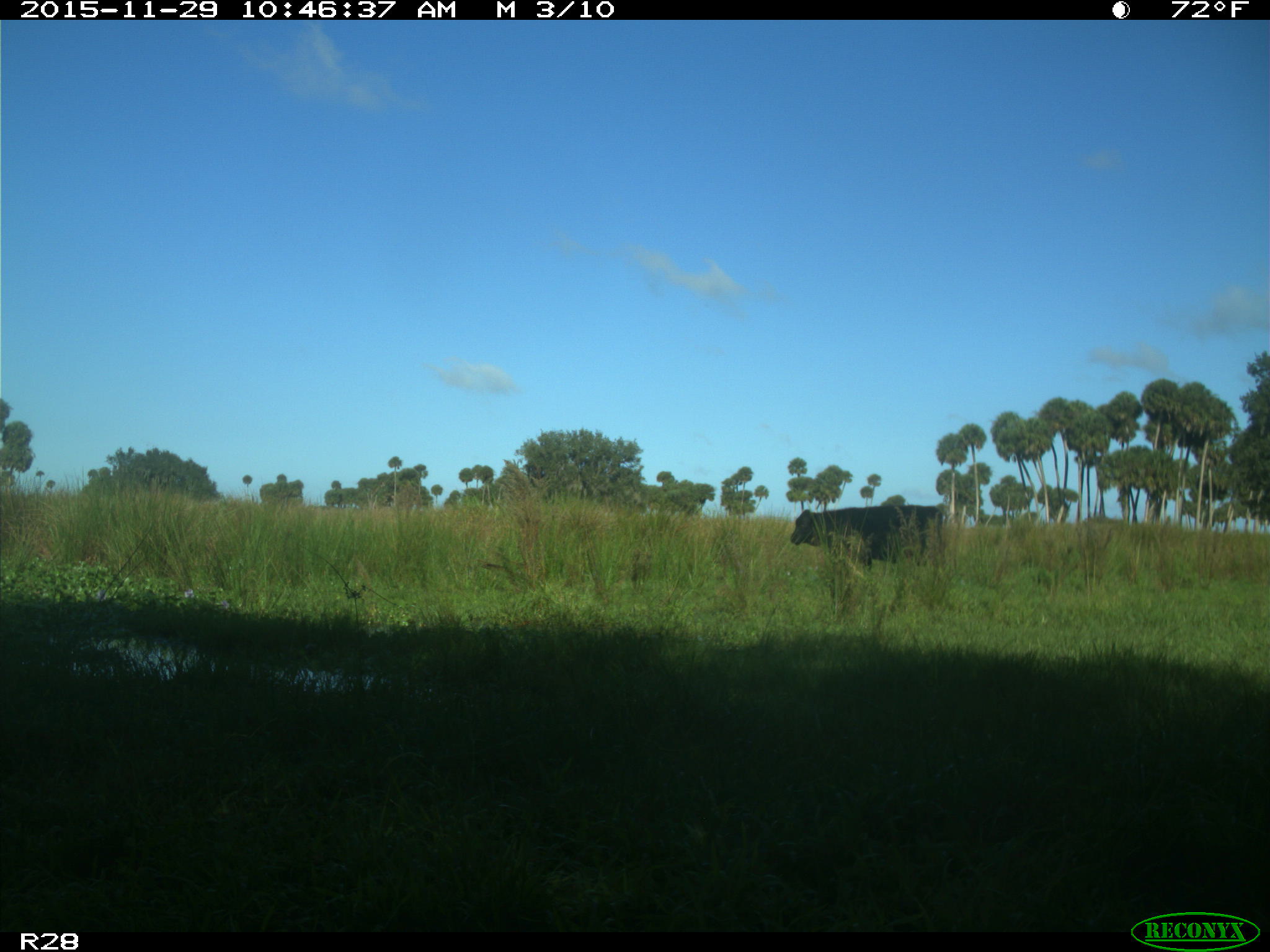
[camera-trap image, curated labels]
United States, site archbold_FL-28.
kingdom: Animalia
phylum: Chordata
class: Mammalia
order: Artiodactyla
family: Bovidae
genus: Bos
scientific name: Bos taurus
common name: domestic cow